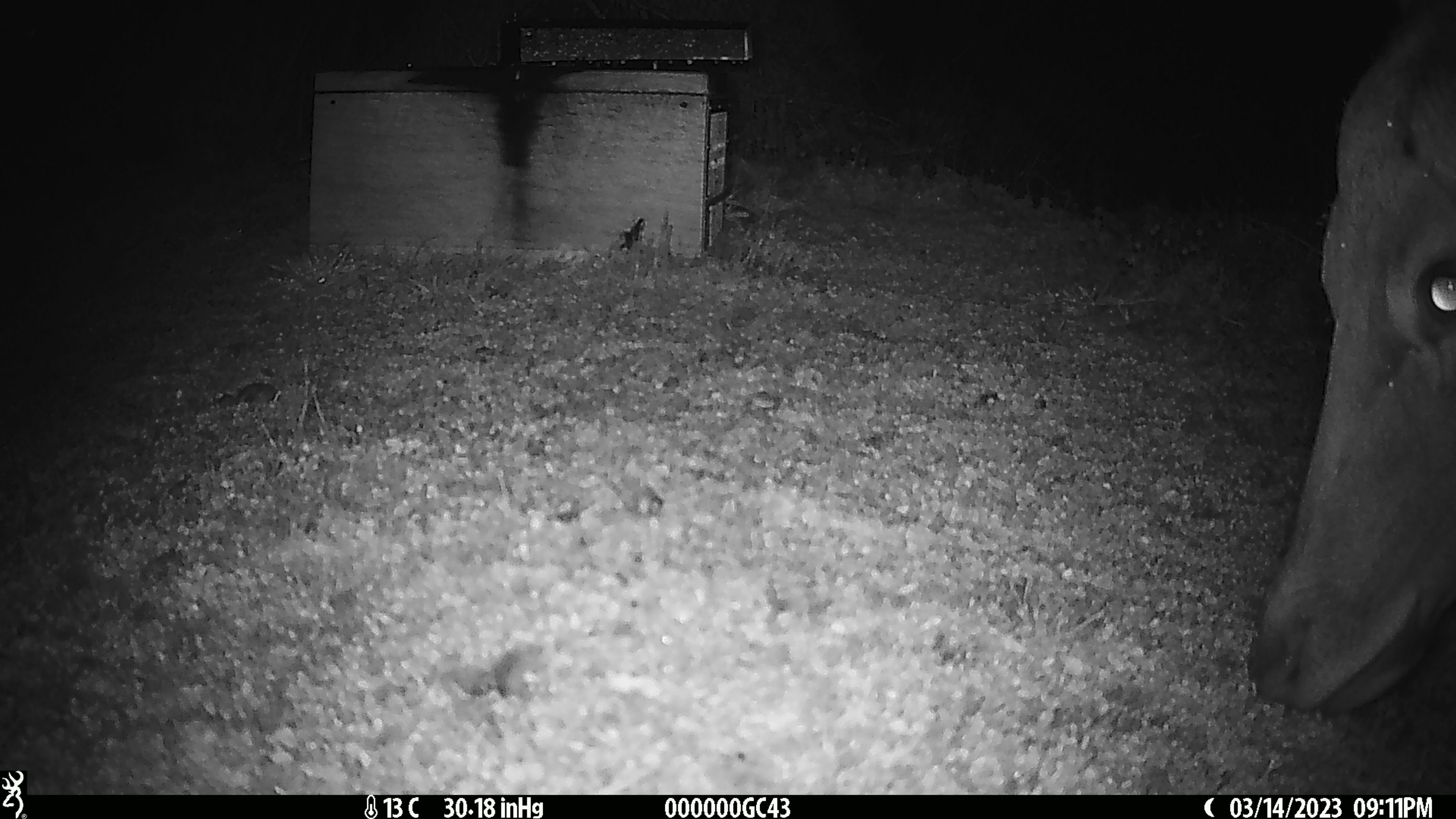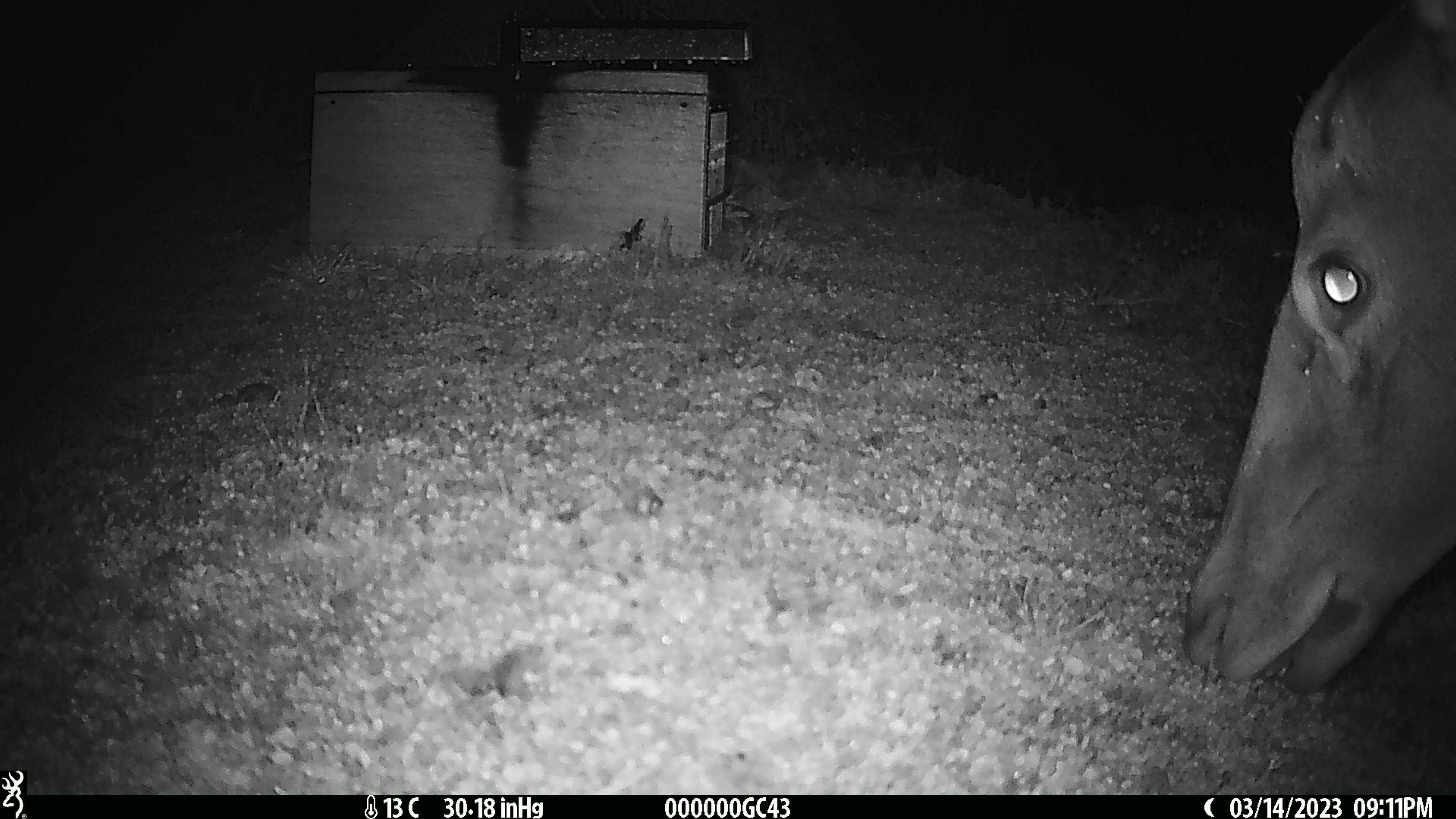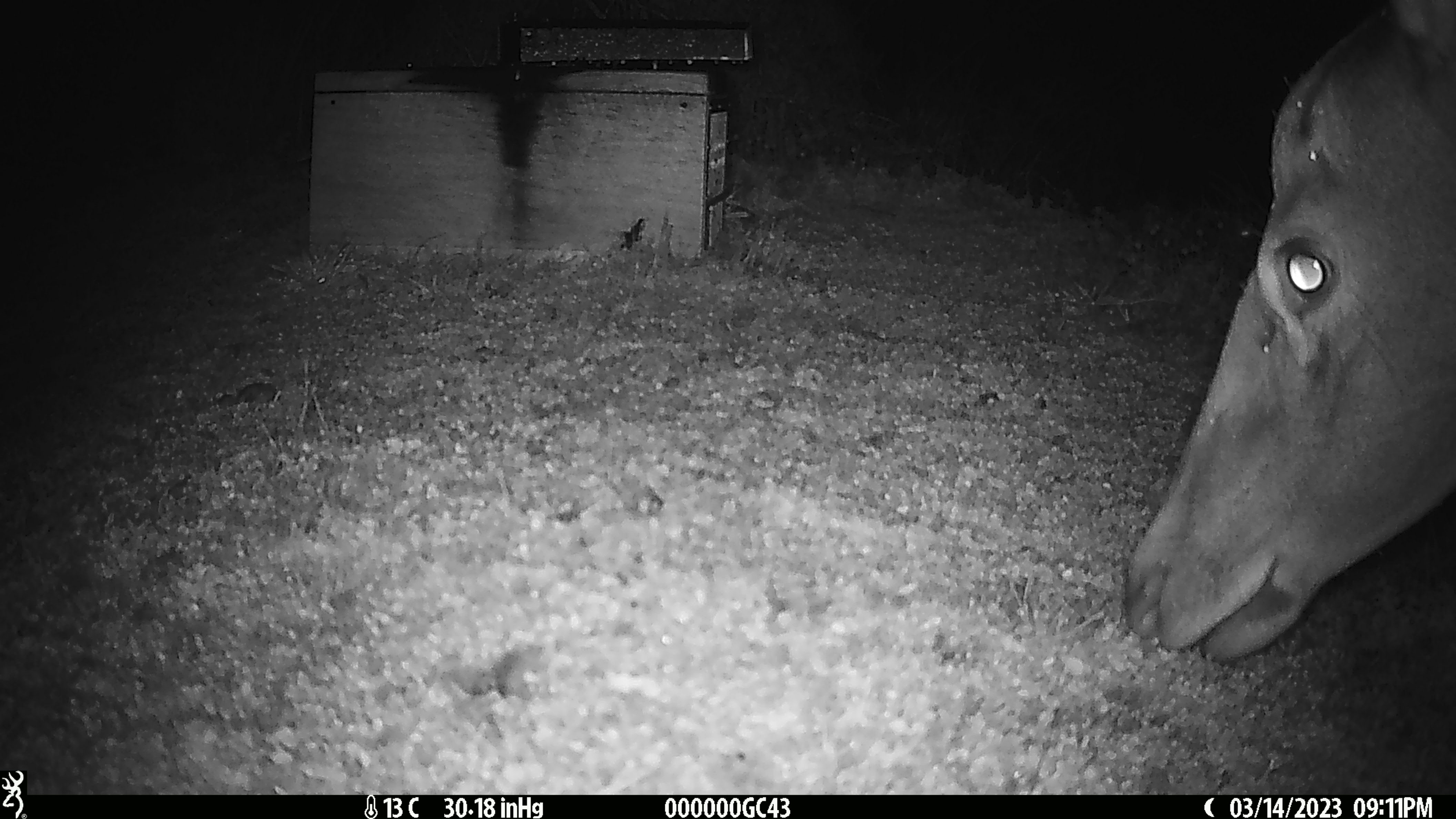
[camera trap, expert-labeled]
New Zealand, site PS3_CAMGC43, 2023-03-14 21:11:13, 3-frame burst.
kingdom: Animalia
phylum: Chordata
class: Mammalia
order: Artiodactyla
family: Cervidae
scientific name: Cervidae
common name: deer